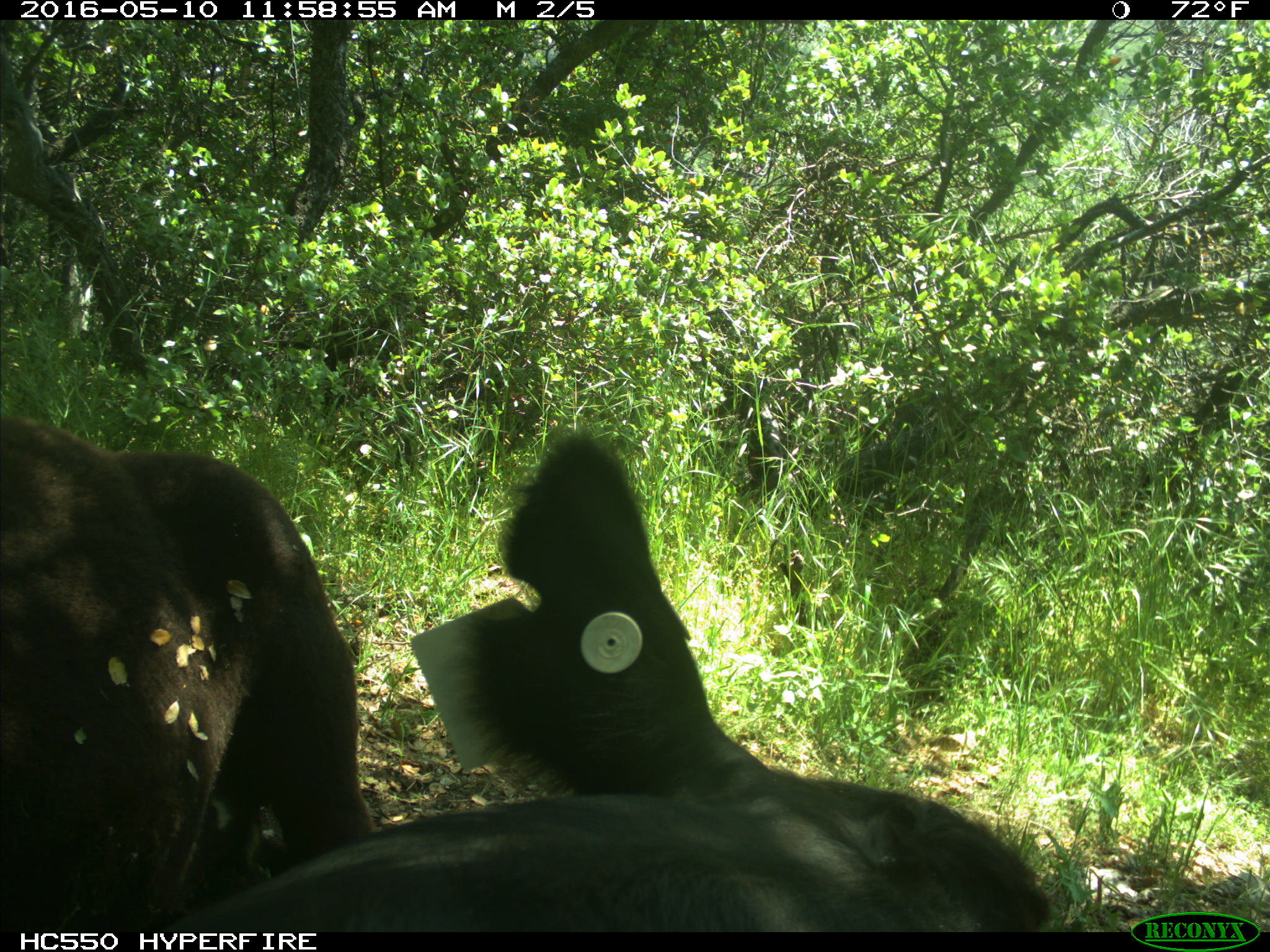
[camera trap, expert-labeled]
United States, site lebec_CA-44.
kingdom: Animalia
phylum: Chordata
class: Mammalia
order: Artiodactyla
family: Bovidae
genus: Bos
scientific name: Bos taurus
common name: domestic cow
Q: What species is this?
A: Bos taurus (domestic cow).